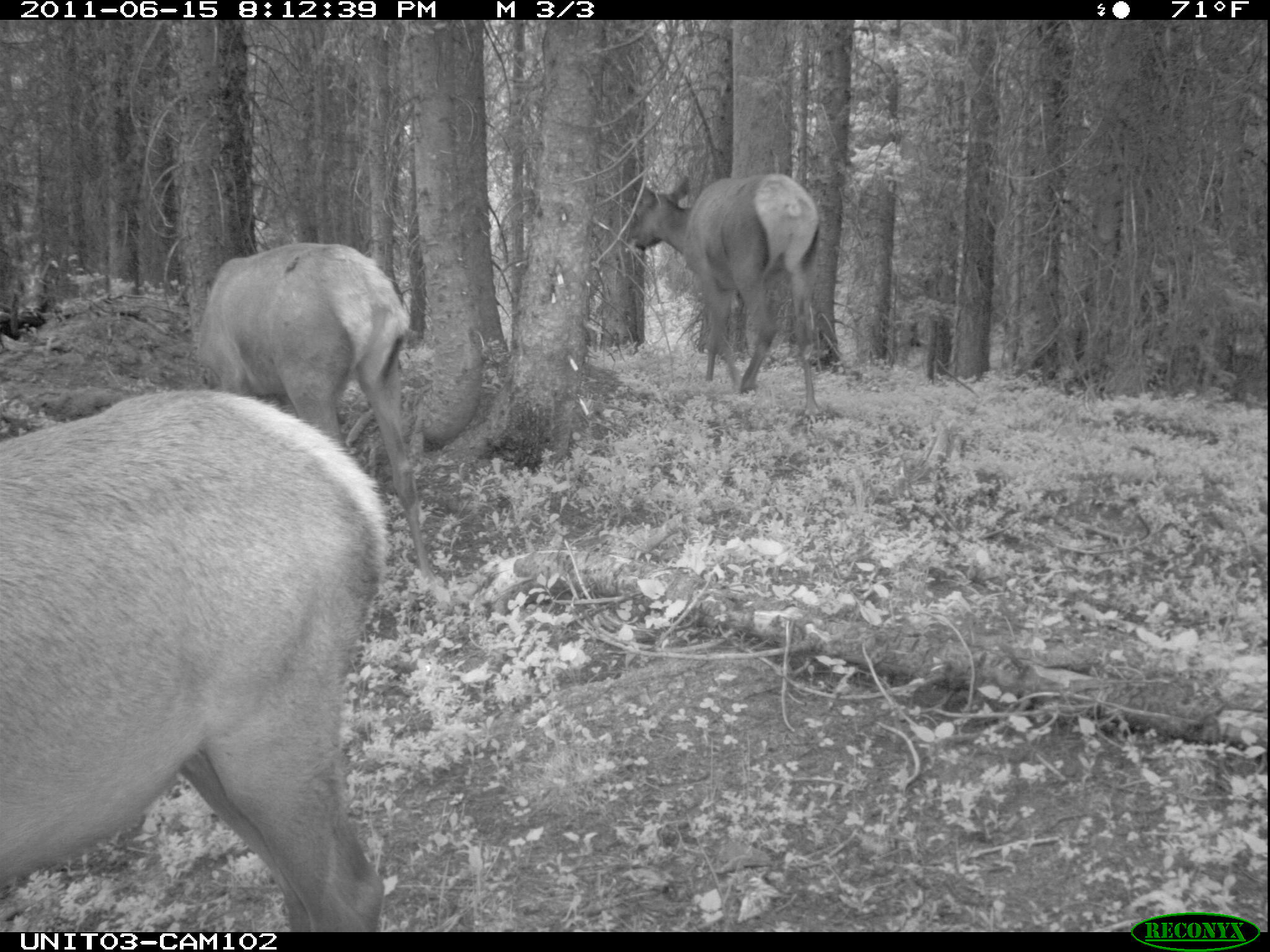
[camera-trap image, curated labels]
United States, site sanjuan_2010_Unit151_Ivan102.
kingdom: Animalia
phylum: Chordata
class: Mammalia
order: Artiodactyla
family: Cervidae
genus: Cervus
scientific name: Cervus elaphus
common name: red deer